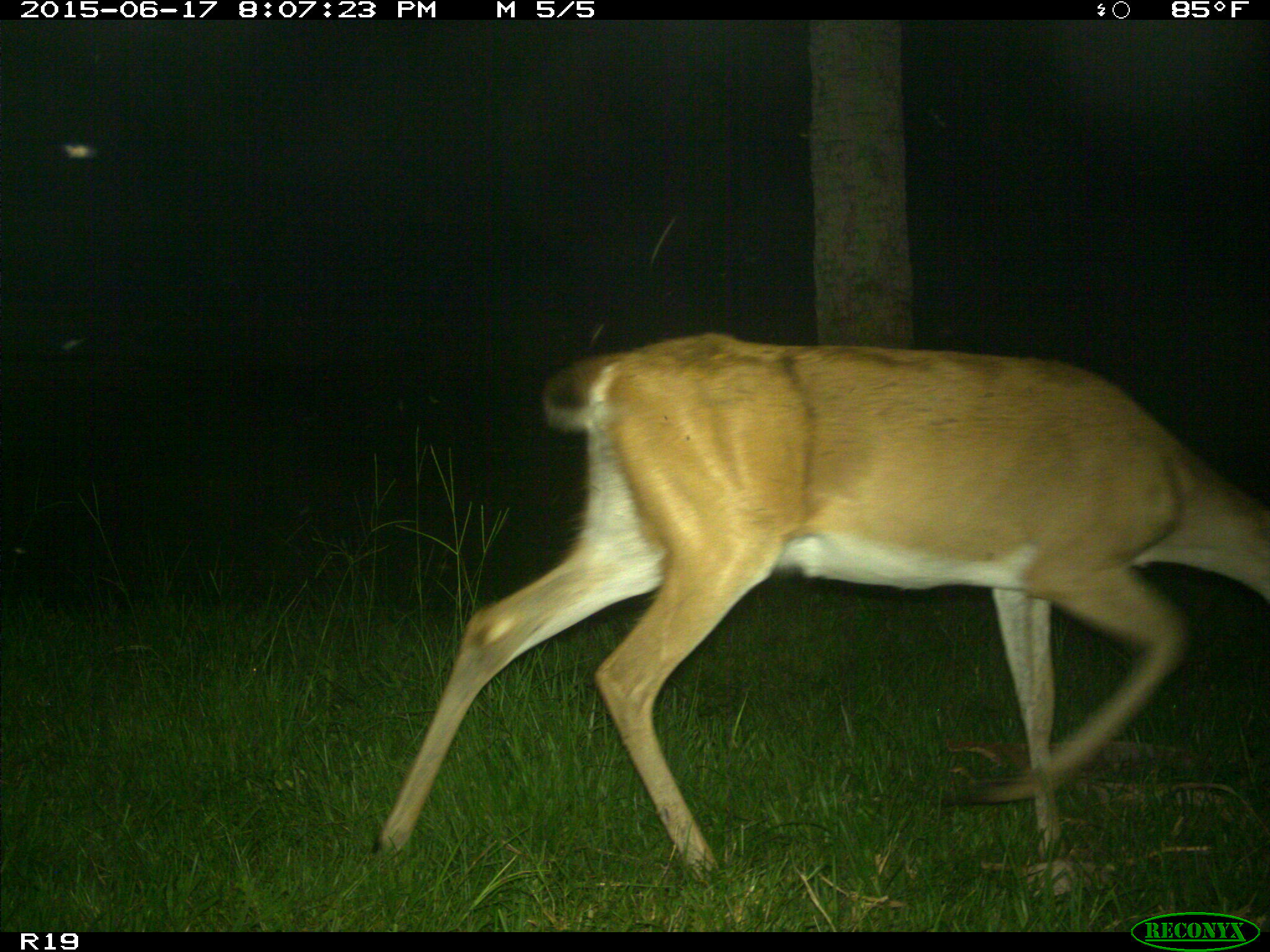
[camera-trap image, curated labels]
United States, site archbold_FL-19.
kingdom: Animalia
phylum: Chordata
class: Mammalia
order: Artiodactyla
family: Cervidae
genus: Odocoileus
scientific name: Odocoileus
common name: deer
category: unidentified deer